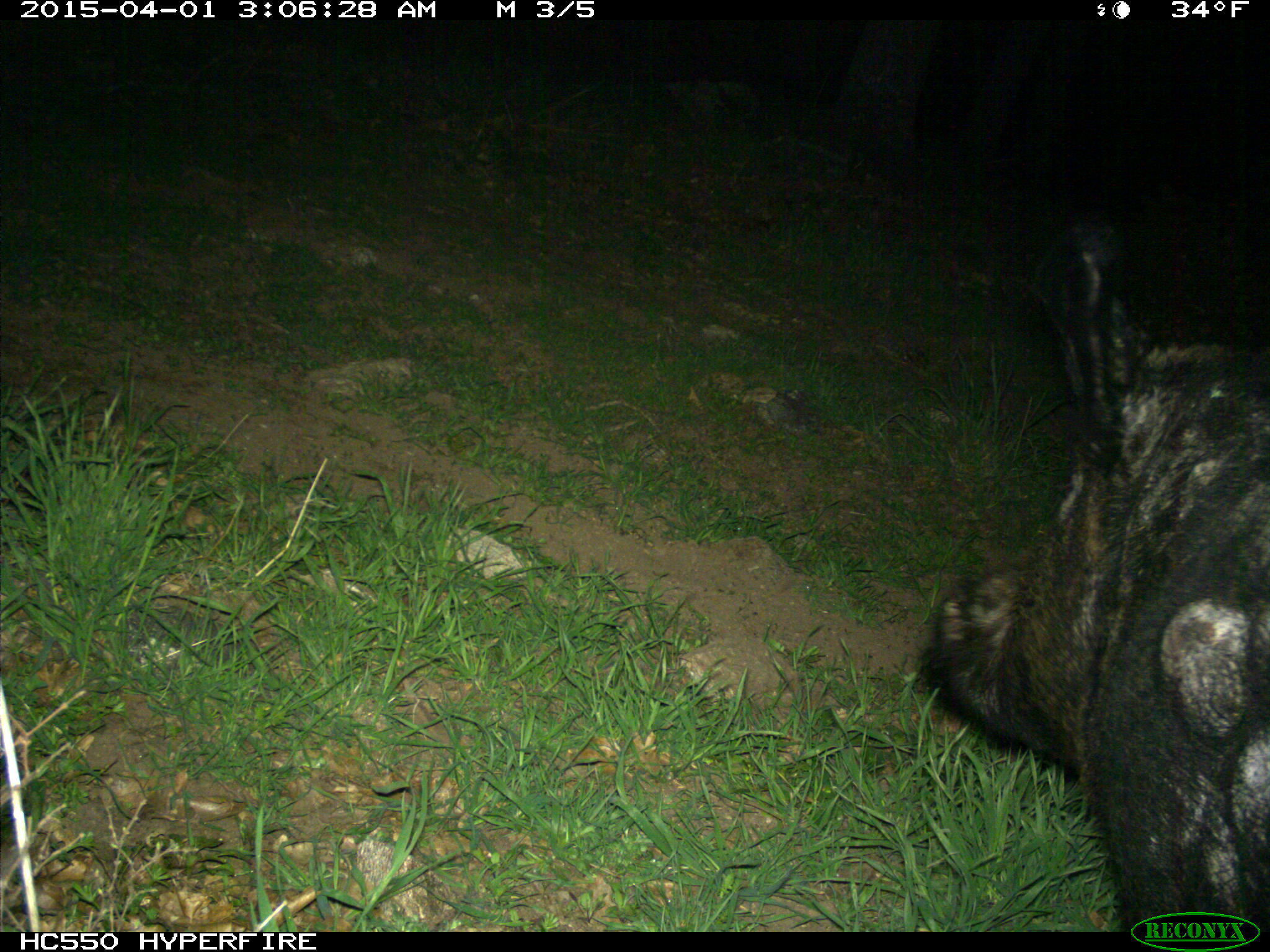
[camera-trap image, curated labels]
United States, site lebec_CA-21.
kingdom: Animalia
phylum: Chordata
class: Mammalia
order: Artiodactyla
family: Suidae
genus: Sus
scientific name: Sus scrofa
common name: wild boar